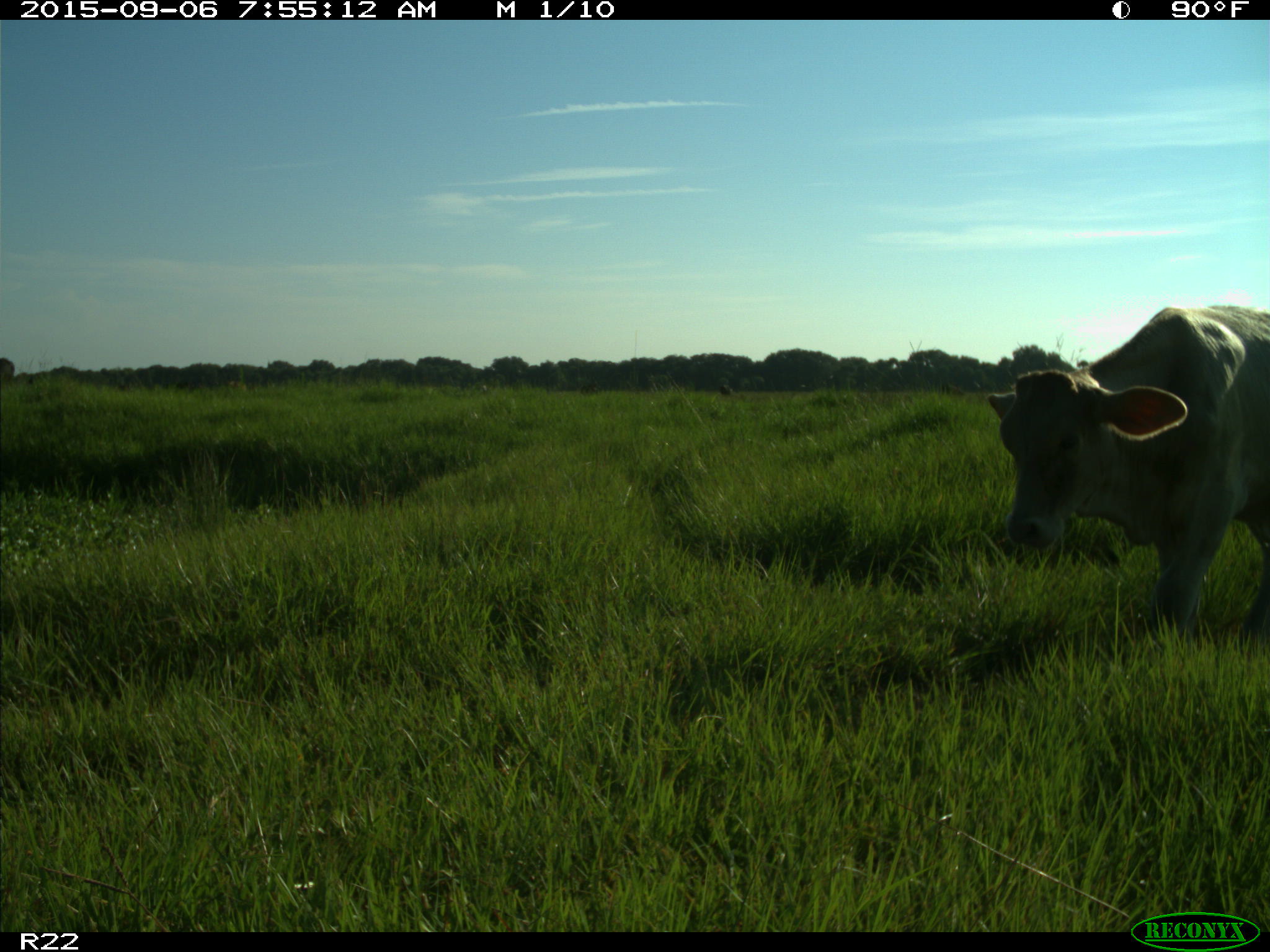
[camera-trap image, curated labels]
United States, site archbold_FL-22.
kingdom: Animalia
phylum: Chordata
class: Mammalia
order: Artiodactyla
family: Bovidae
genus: Bos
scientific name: Bos taurus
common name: domestic cow